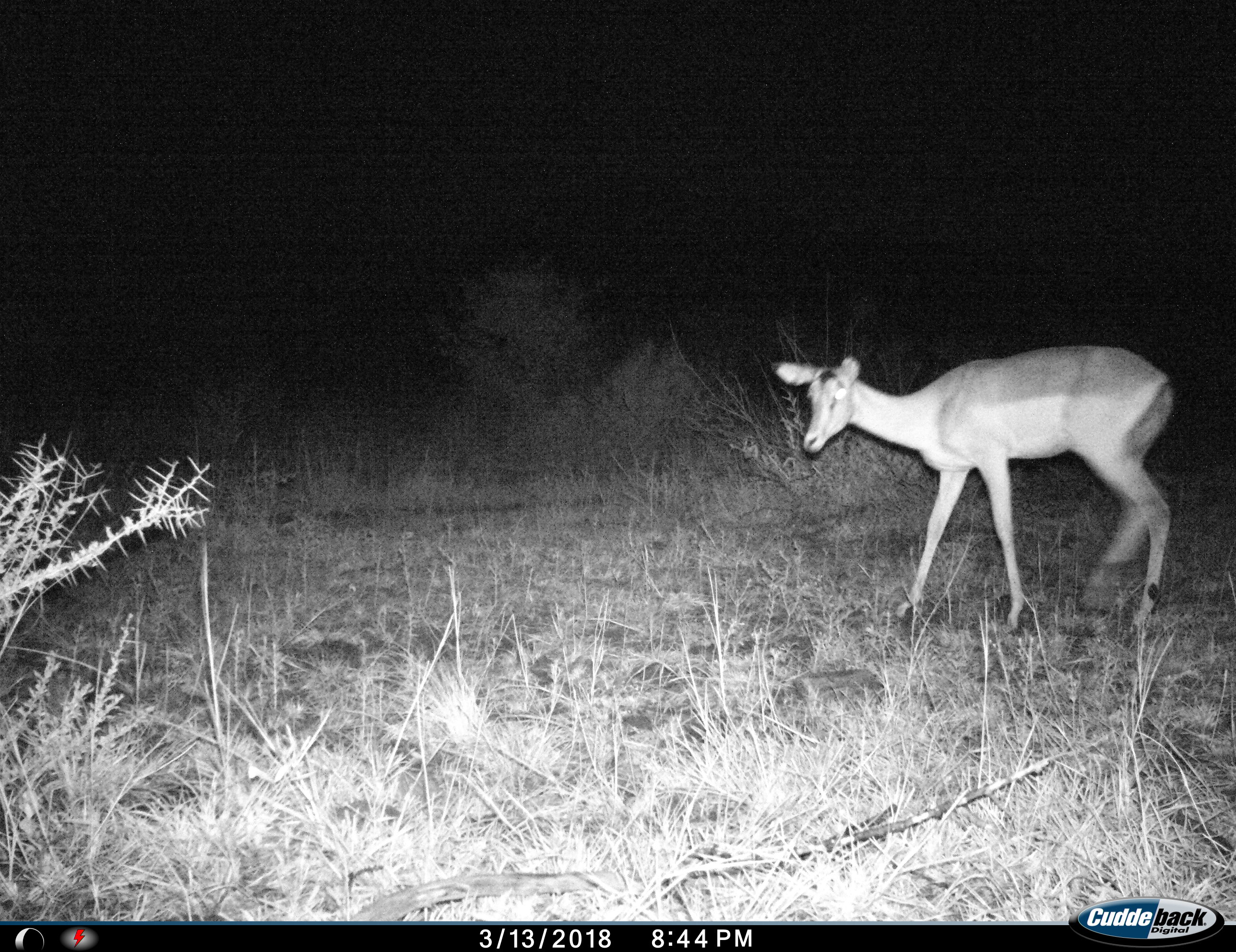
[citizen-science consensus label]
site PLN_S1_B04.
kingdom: Animalia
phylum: Chordata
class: Mammalia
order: Artiodactyla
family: Bovidae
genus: Aepyceros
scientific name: Aepyceros melampus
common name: impala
Impala (Aepyceros melampus), count 1. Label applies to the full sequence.